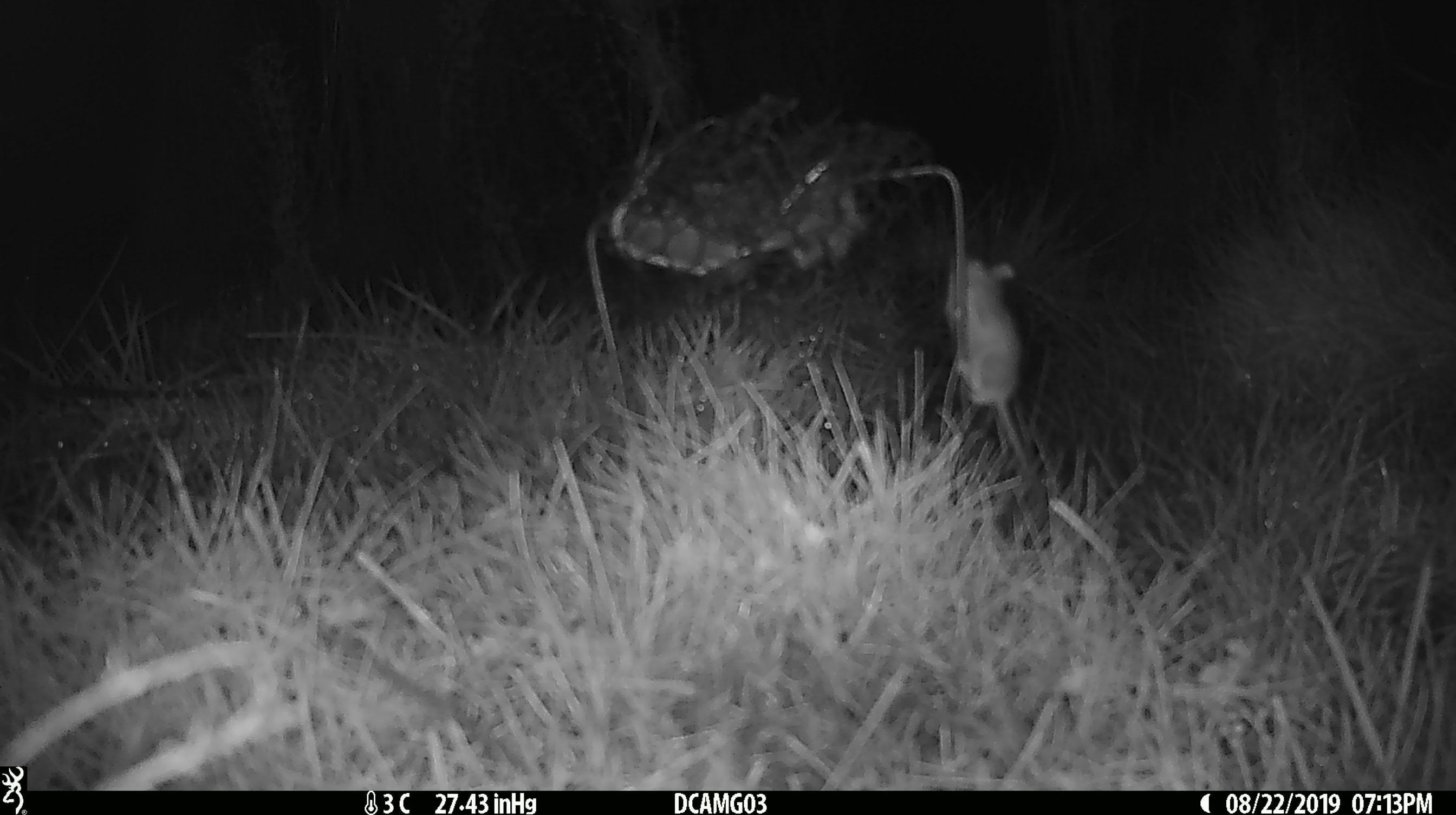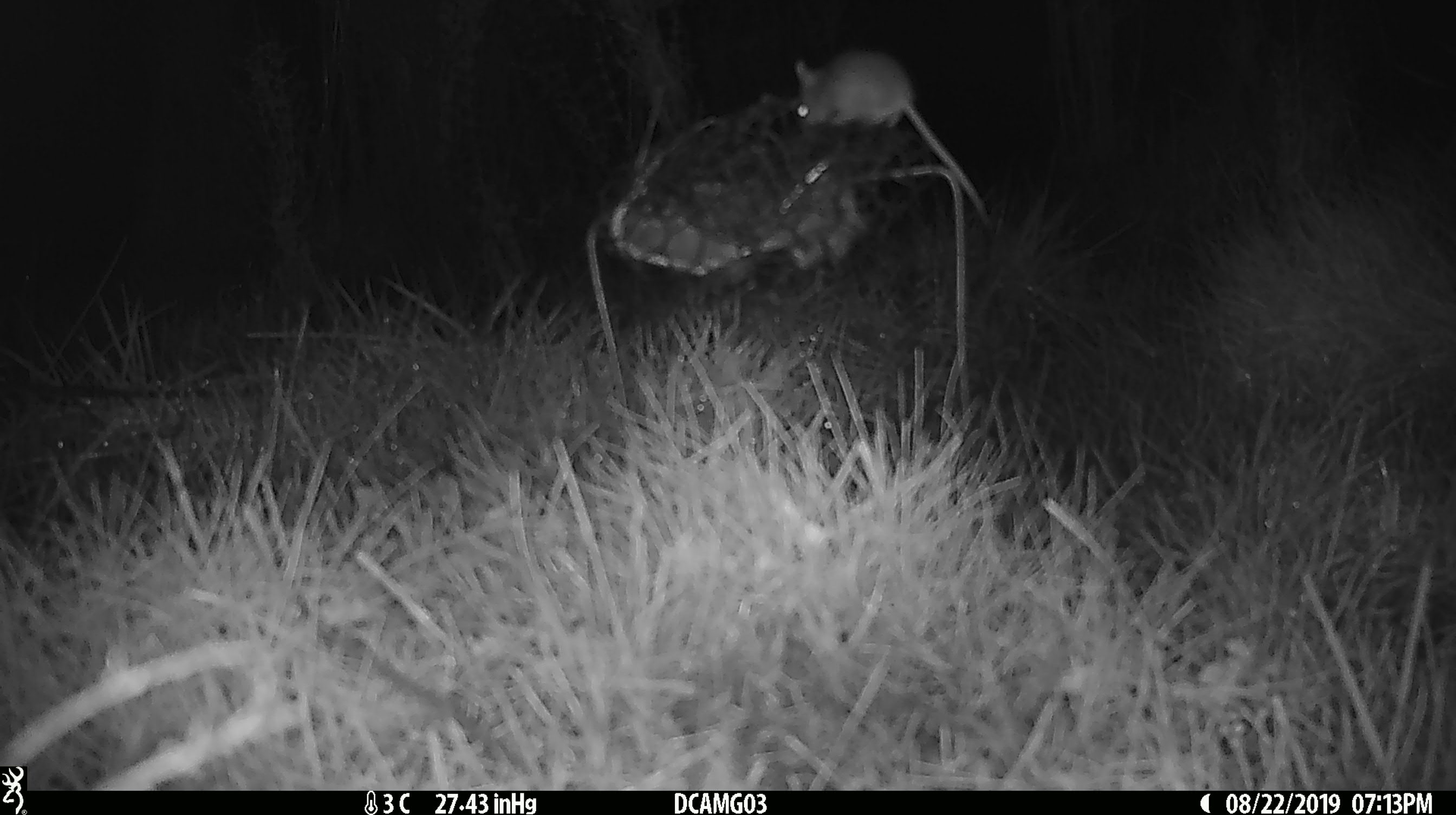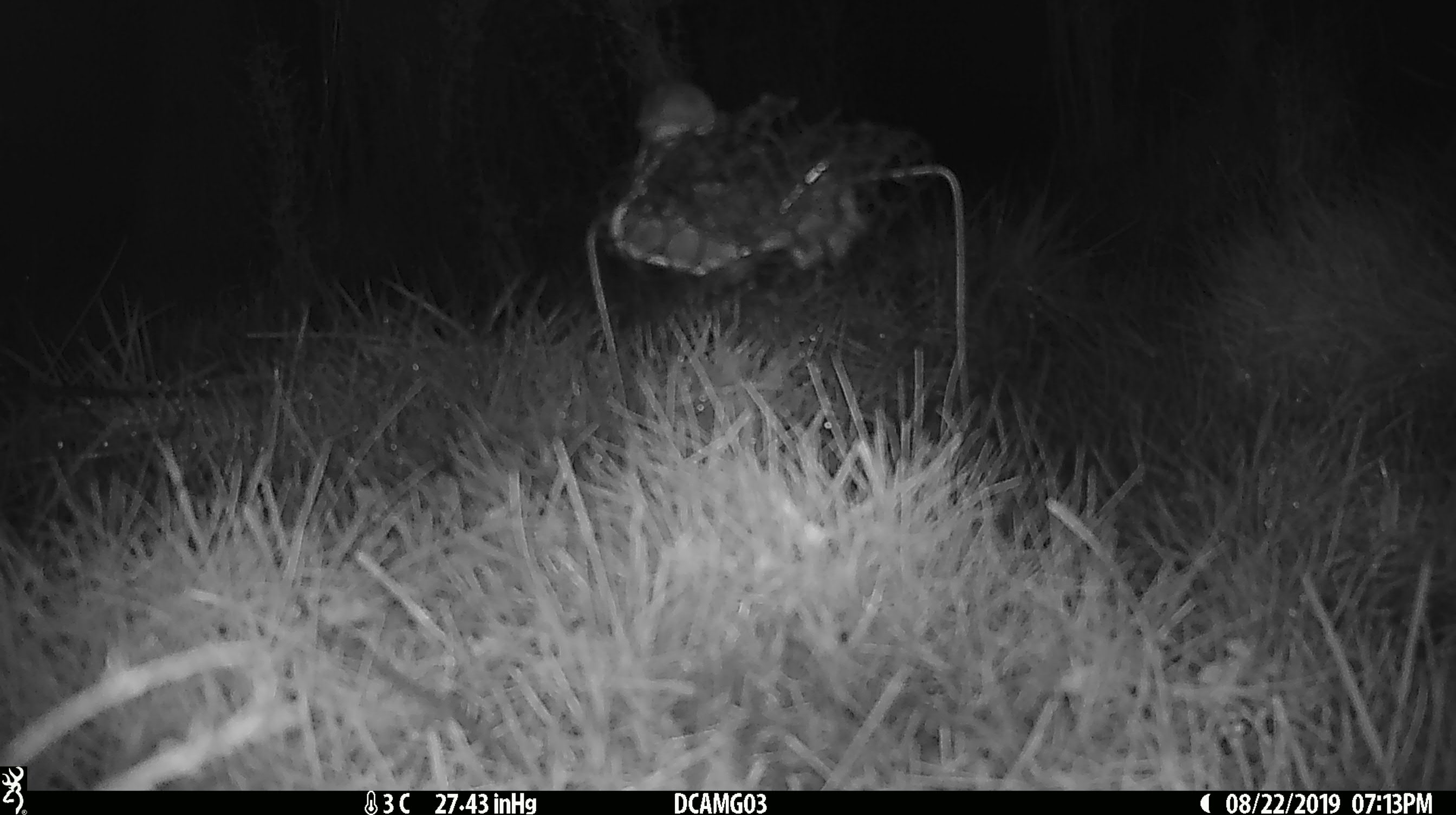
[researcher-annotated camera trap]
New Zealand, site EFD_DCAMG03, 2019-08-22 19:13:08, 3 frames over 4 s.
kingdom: Animalia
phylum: Chordata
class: Mammalia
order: Rodentia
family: Muridae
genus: Mus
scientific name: Mus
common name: mouse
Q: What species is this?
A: Mouse (Mus).